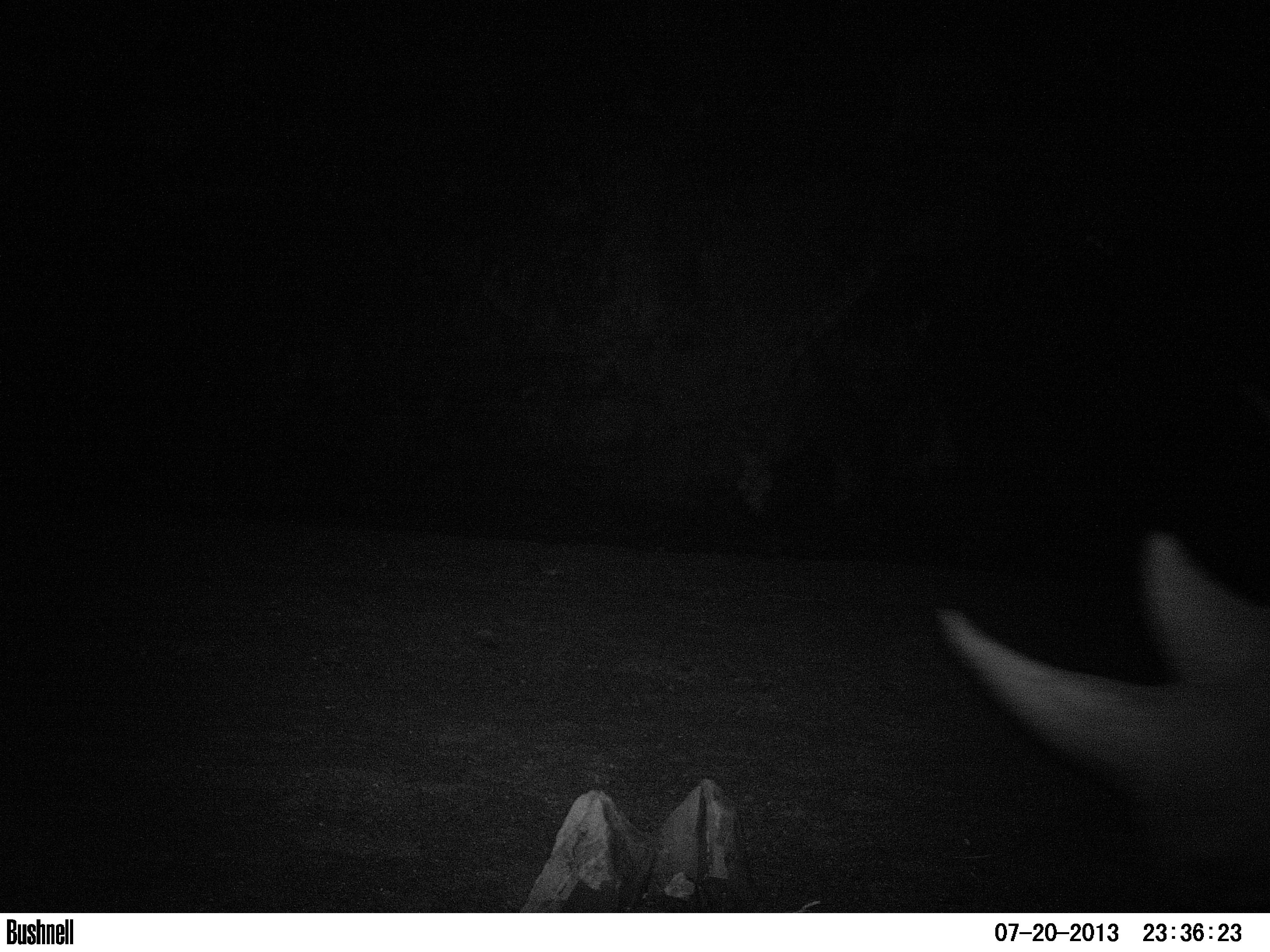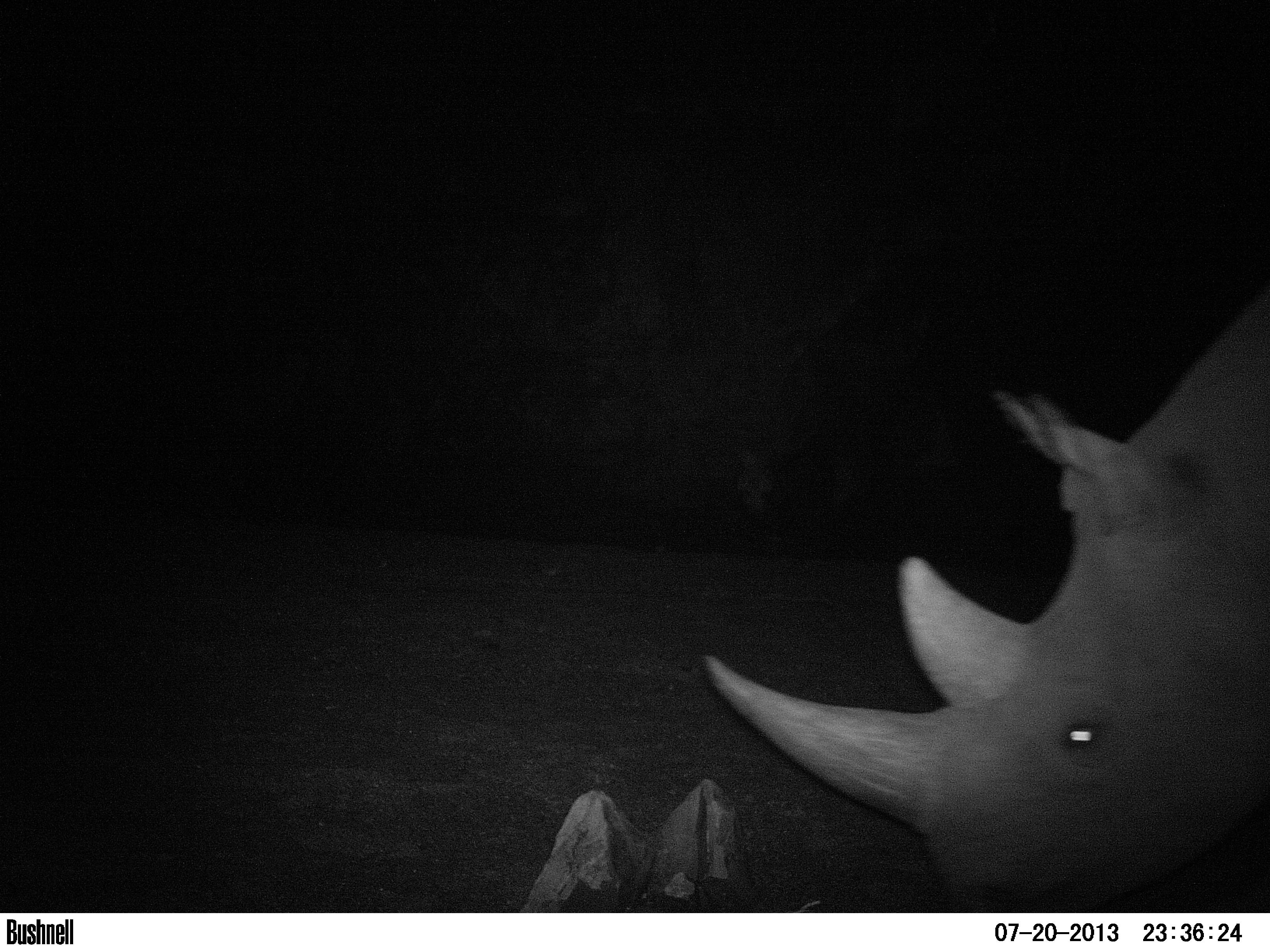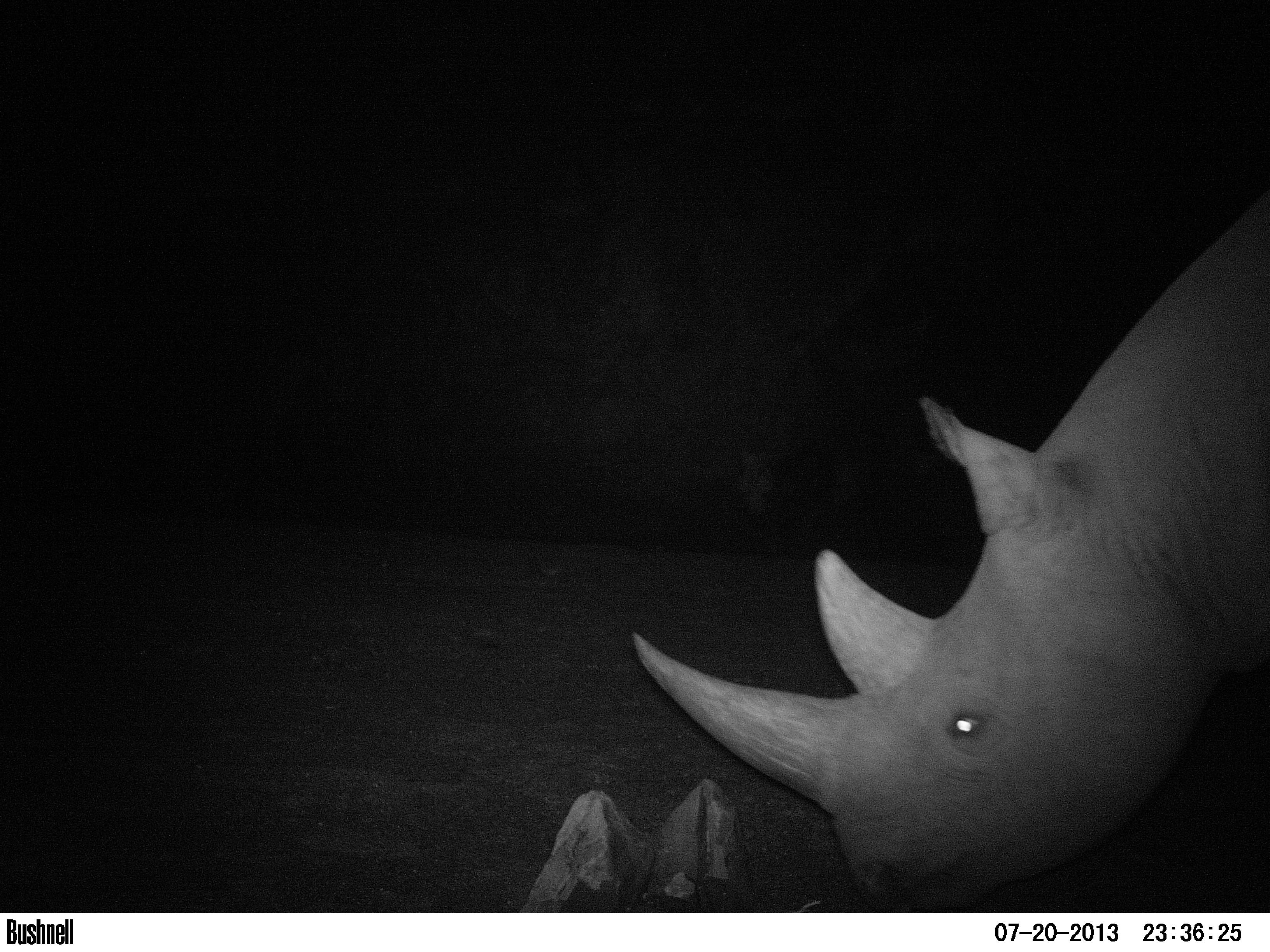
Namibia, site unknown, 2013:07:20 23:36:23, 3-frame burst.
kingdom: Animalia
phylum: Chordata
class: Mammalia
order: Perissodactyla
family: Rhinocerotidae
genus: Diceros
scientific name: Diceros bicornis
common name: black rhinoceros